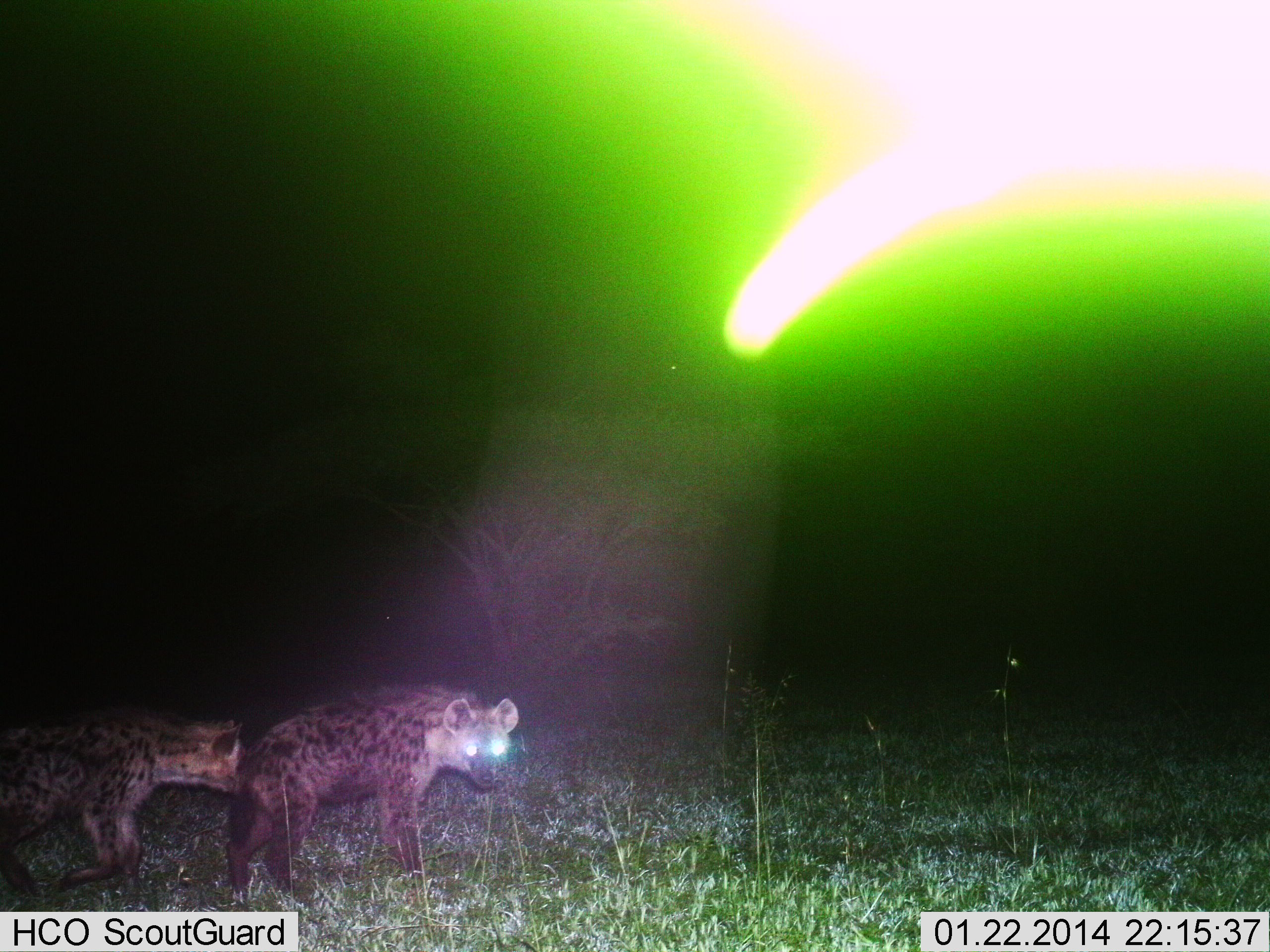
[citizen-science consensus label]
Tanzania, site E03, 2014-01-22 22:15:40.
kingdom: Animalia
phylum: Chordata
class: Mammalia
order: Carnivora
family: Hyaenidae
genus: Crocuta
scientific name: Crocuta crocuta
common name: spotted hyena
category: hyenaspotted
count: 2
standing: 70%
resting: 0%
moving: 30%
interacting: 0%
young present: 0%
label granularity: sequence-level